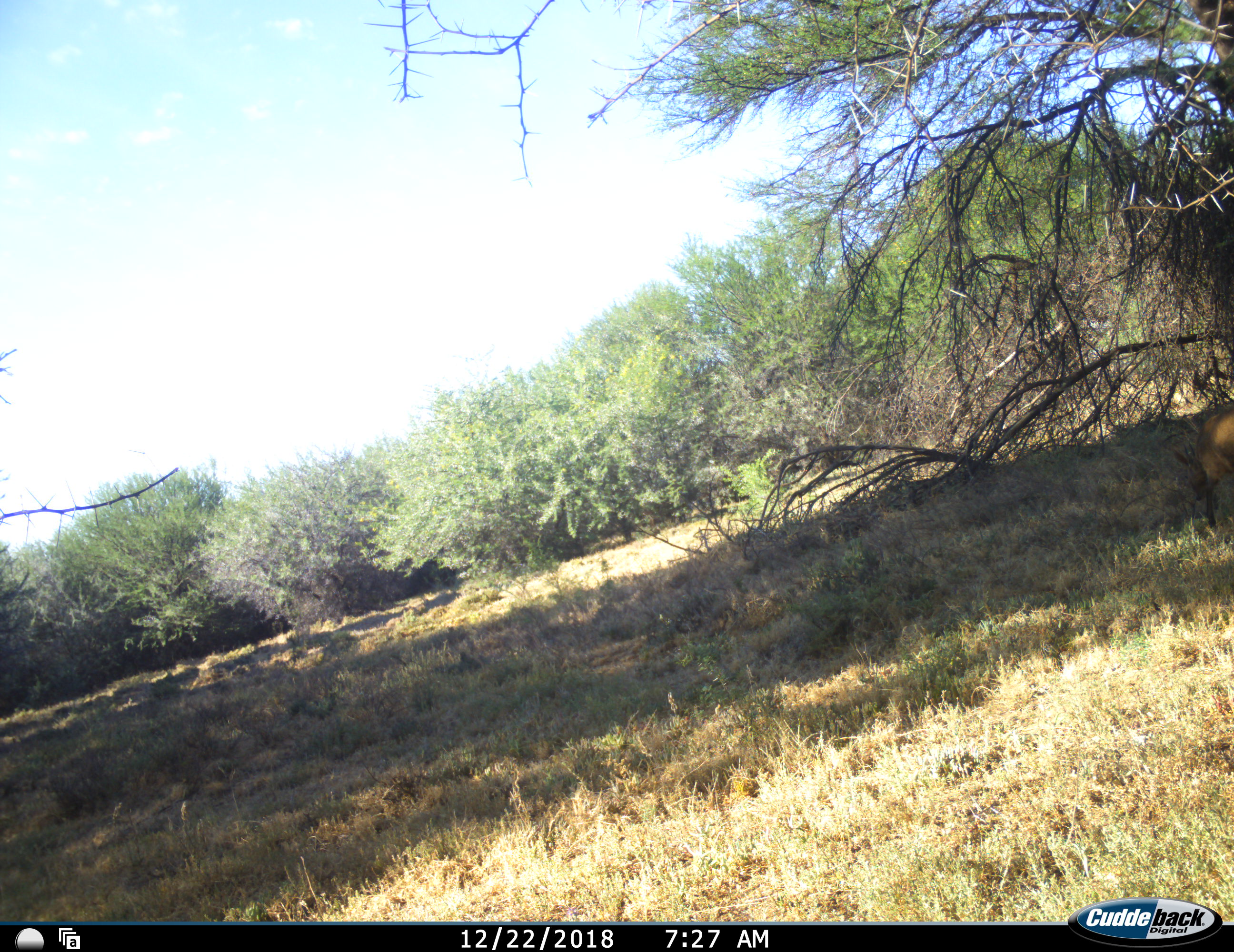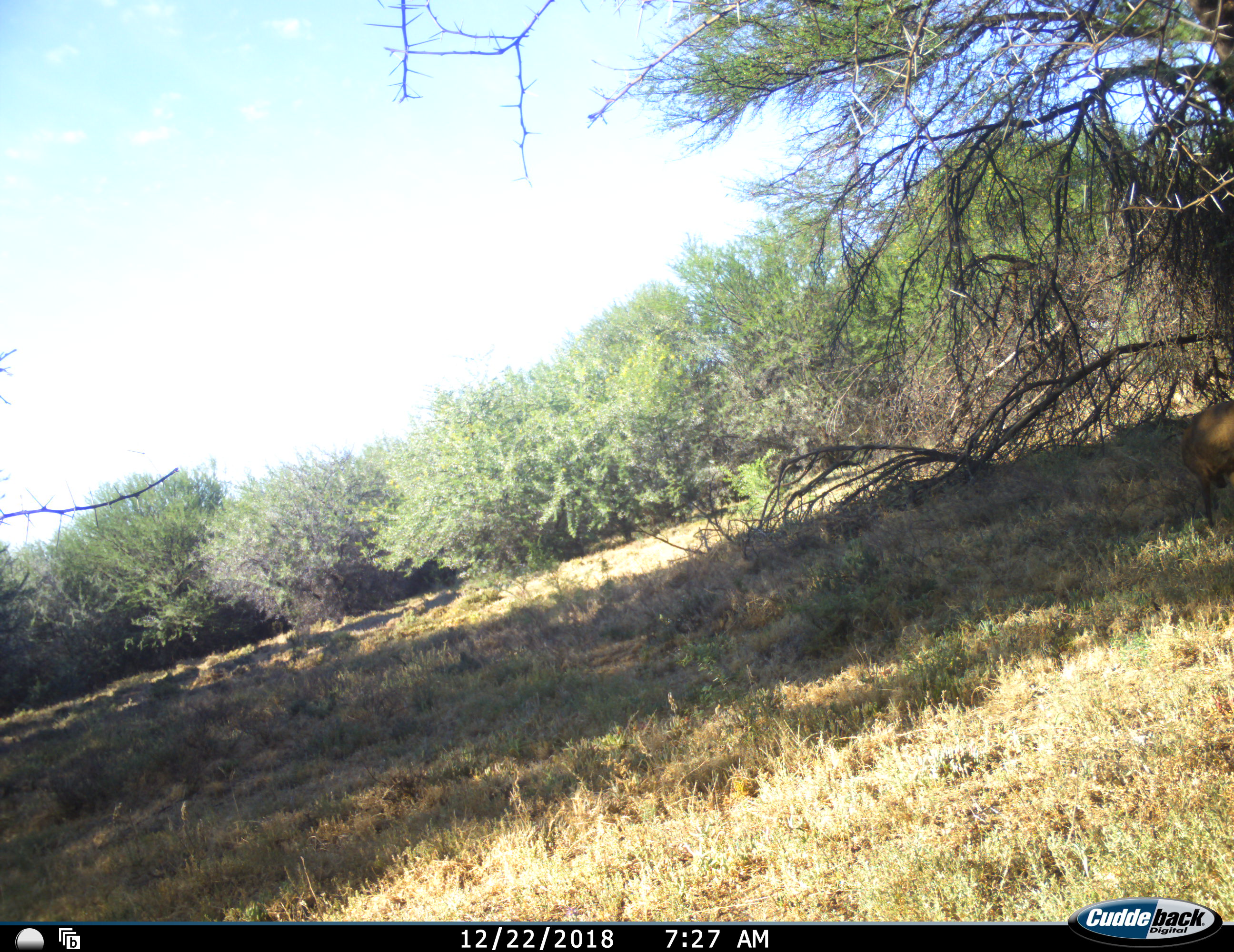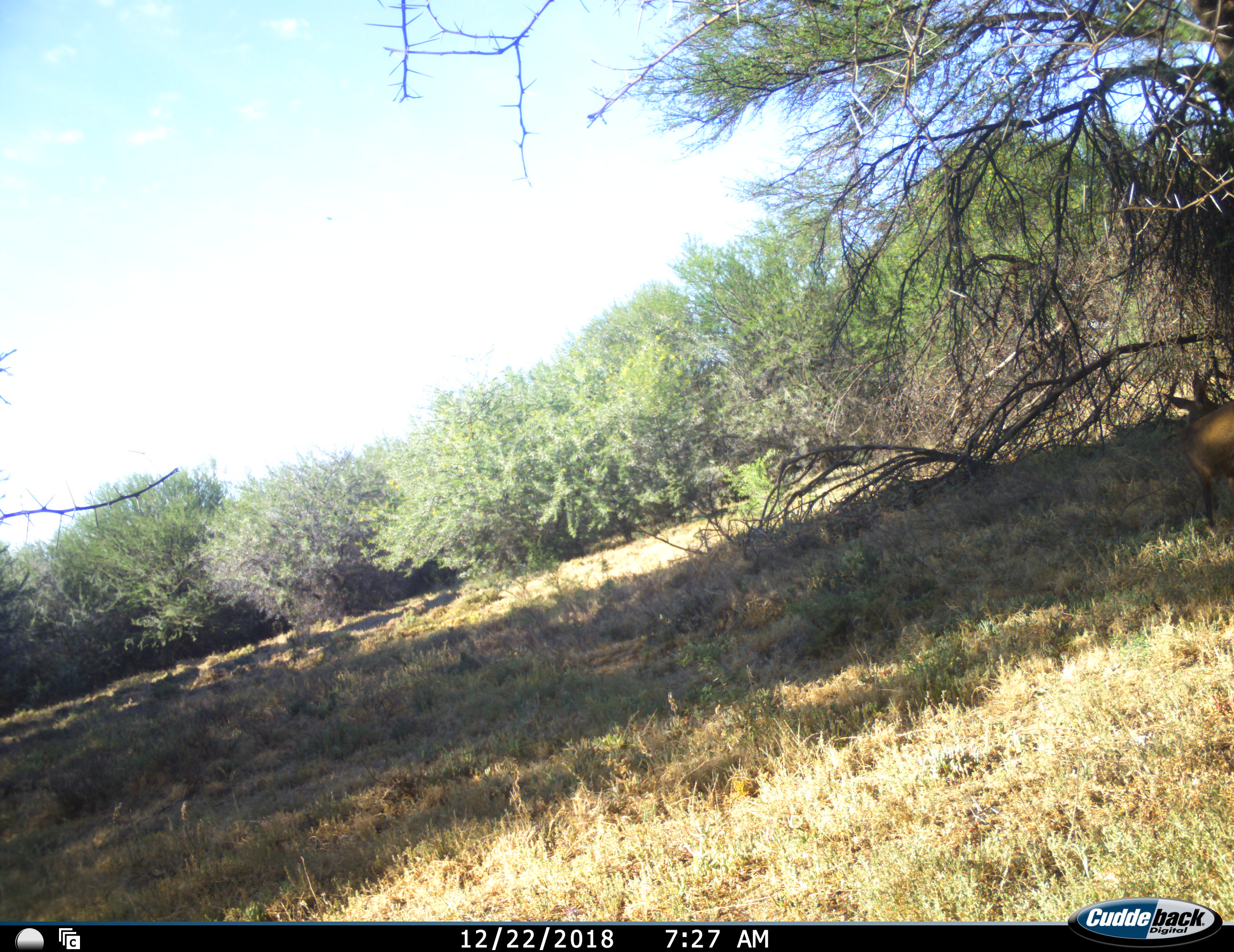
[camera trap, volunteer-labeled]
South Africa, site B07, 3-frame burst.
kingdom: Animalia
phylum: Chordata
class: Mammalia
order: Artiodactyla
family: Bovidae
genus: Sylvicapra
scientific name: Sylvicapra grimmia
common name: common grey duiker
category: duikercommongrey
Duikercommongrey (common grey duiker) (Sylvicapra grimmia), count 1. Behavior (volunteer vote fractions): standing 50%, resting 0%, moving 17%, interacting 0%. Young present (vote fraction): 17%. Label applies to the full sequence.